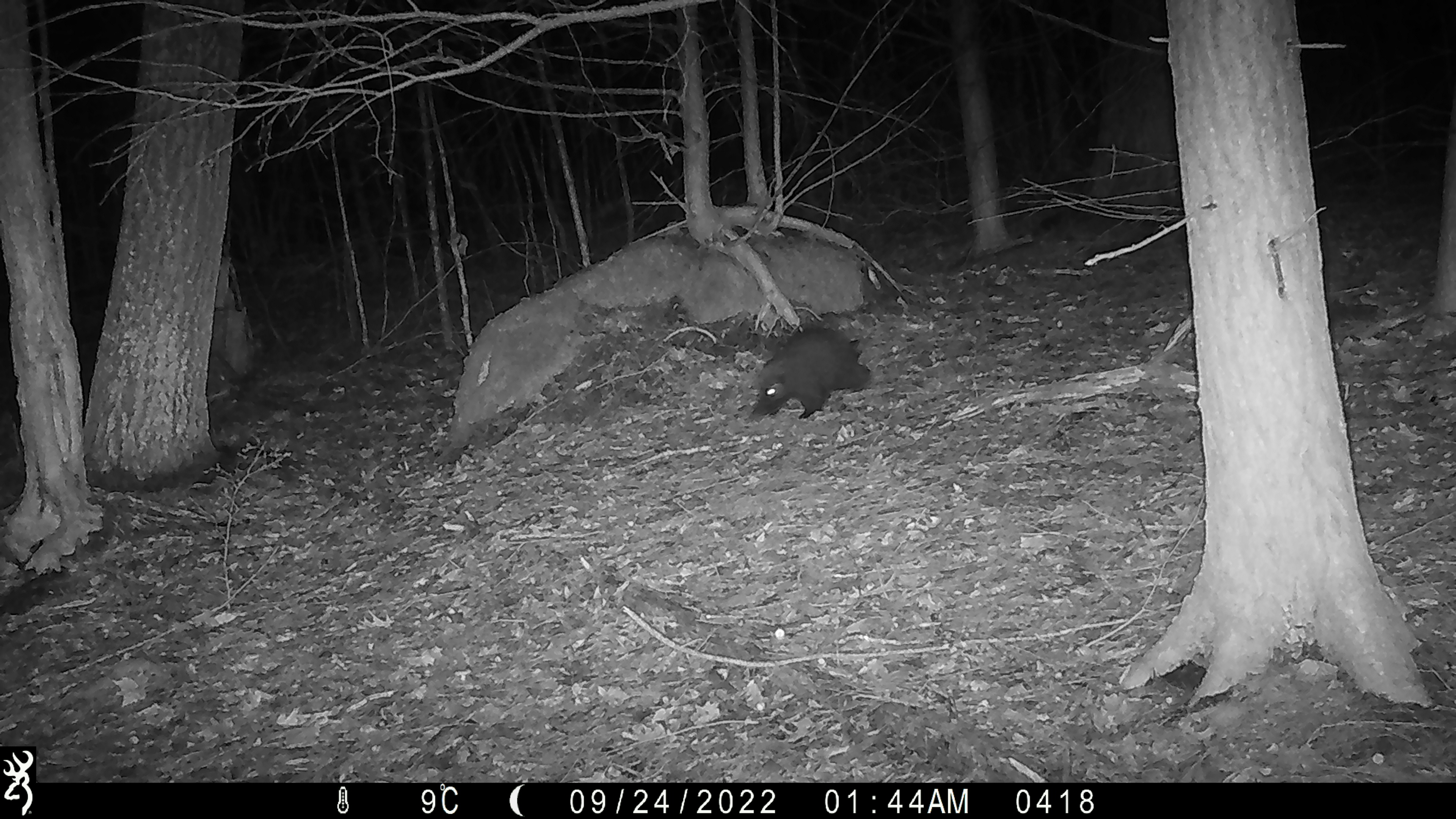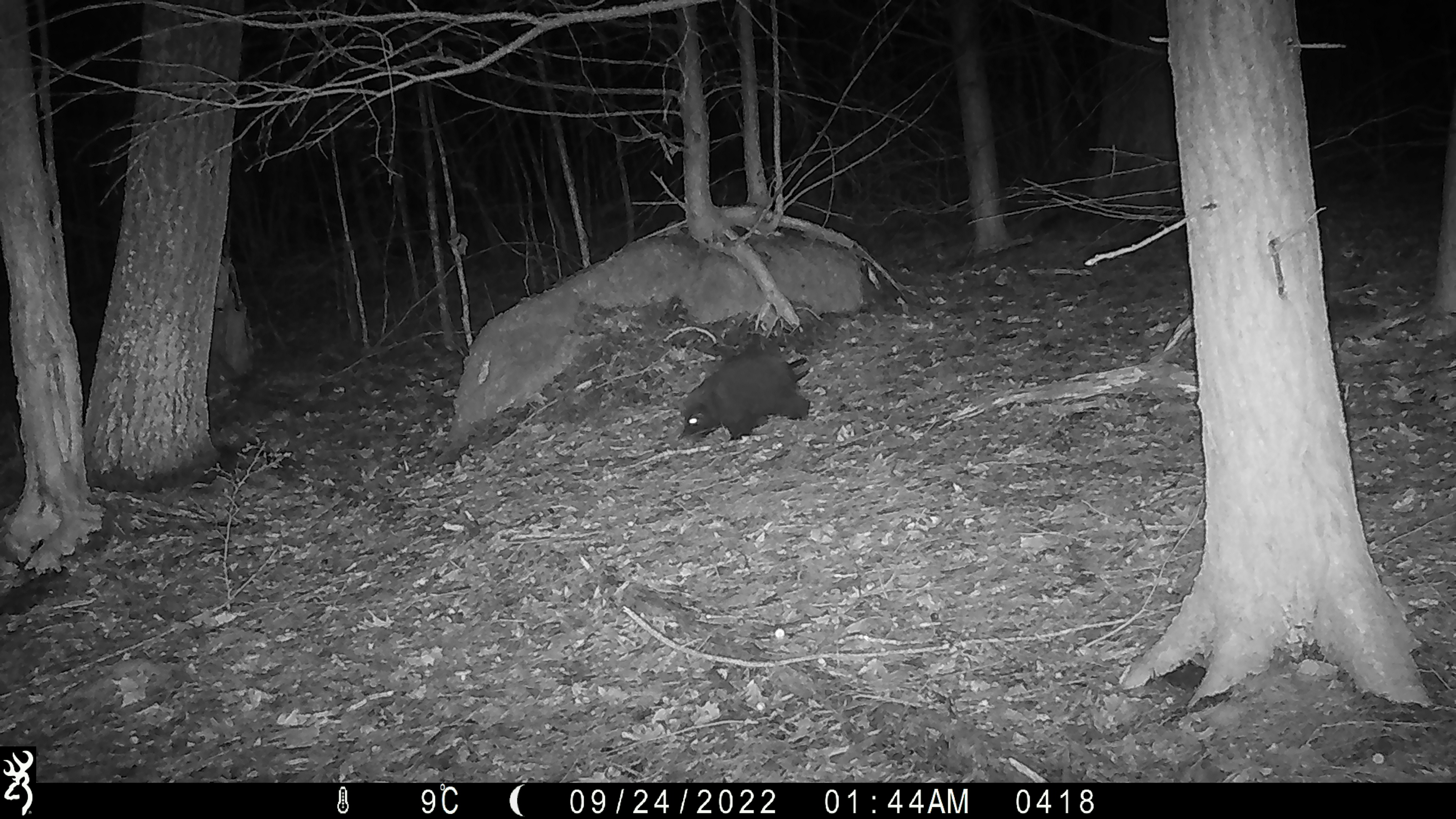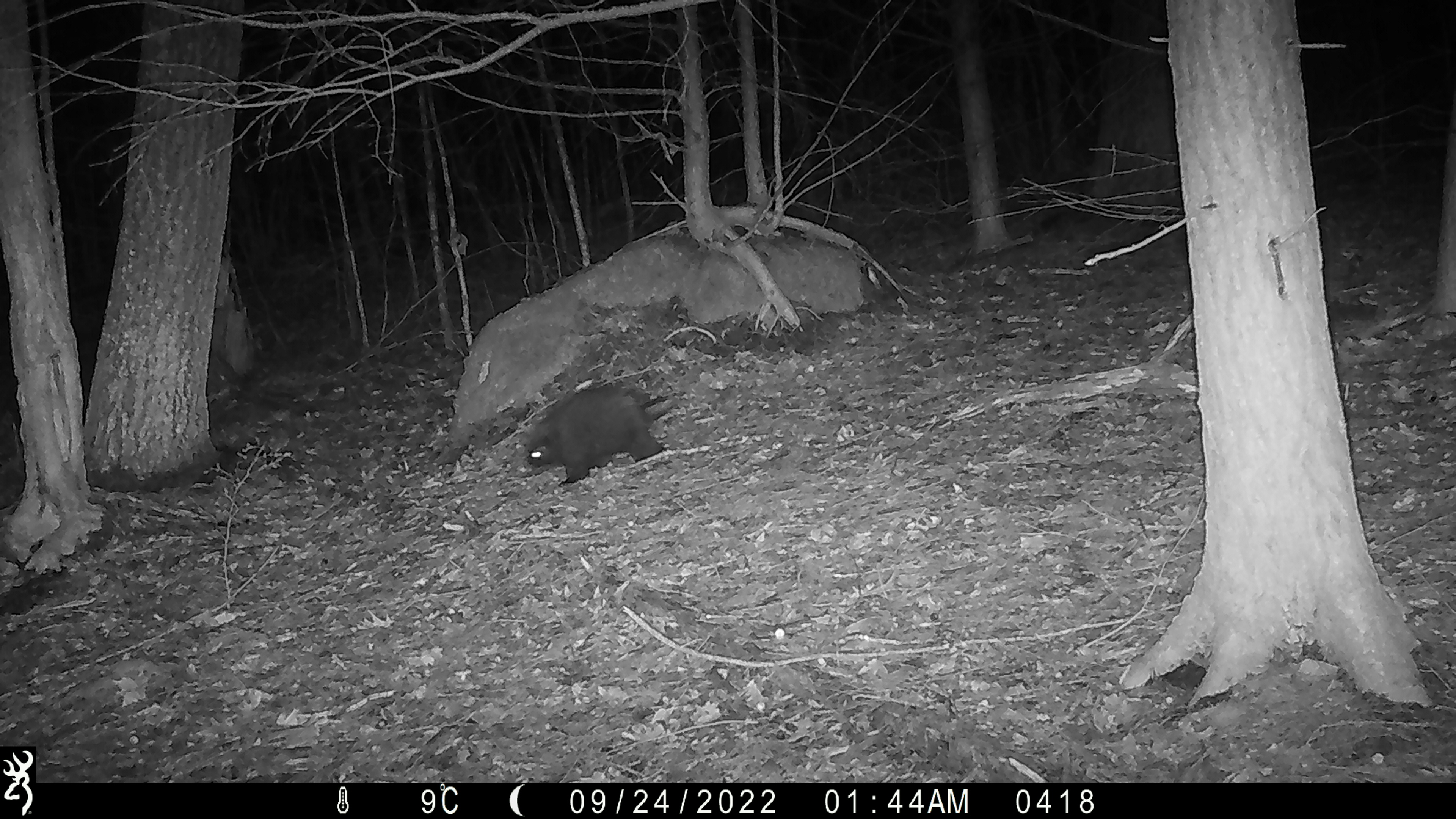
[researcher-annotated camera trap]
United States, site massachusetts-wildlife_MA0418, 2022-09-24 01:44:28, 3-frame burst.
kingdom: Animalia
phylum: Chordata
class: Mammalia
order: Rodentia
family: Erethizontidae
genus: Erethizon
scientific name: Erethizon dorsatum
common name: porcupine